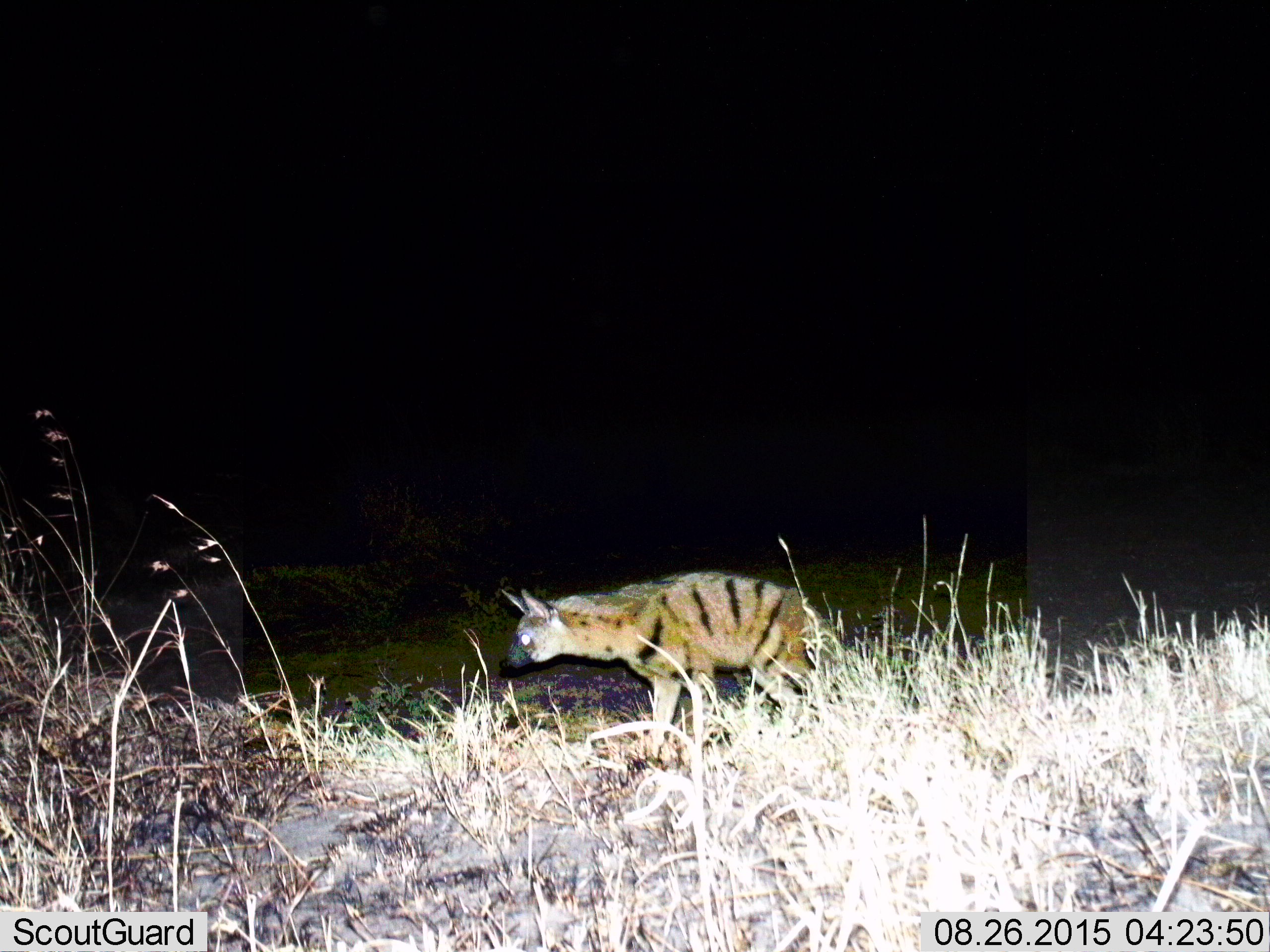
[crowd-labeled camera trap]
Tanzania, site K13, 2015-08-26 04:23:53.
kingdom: Animalia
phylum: Chordata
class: Mammalia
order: Carnivora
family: Hyaenidae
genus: Hyaena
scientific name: Hyaena hyaena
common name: striped hyena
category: hyenastriped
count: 1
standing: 40%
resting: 0%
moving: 60%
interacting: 0%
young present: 0%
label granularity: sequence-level